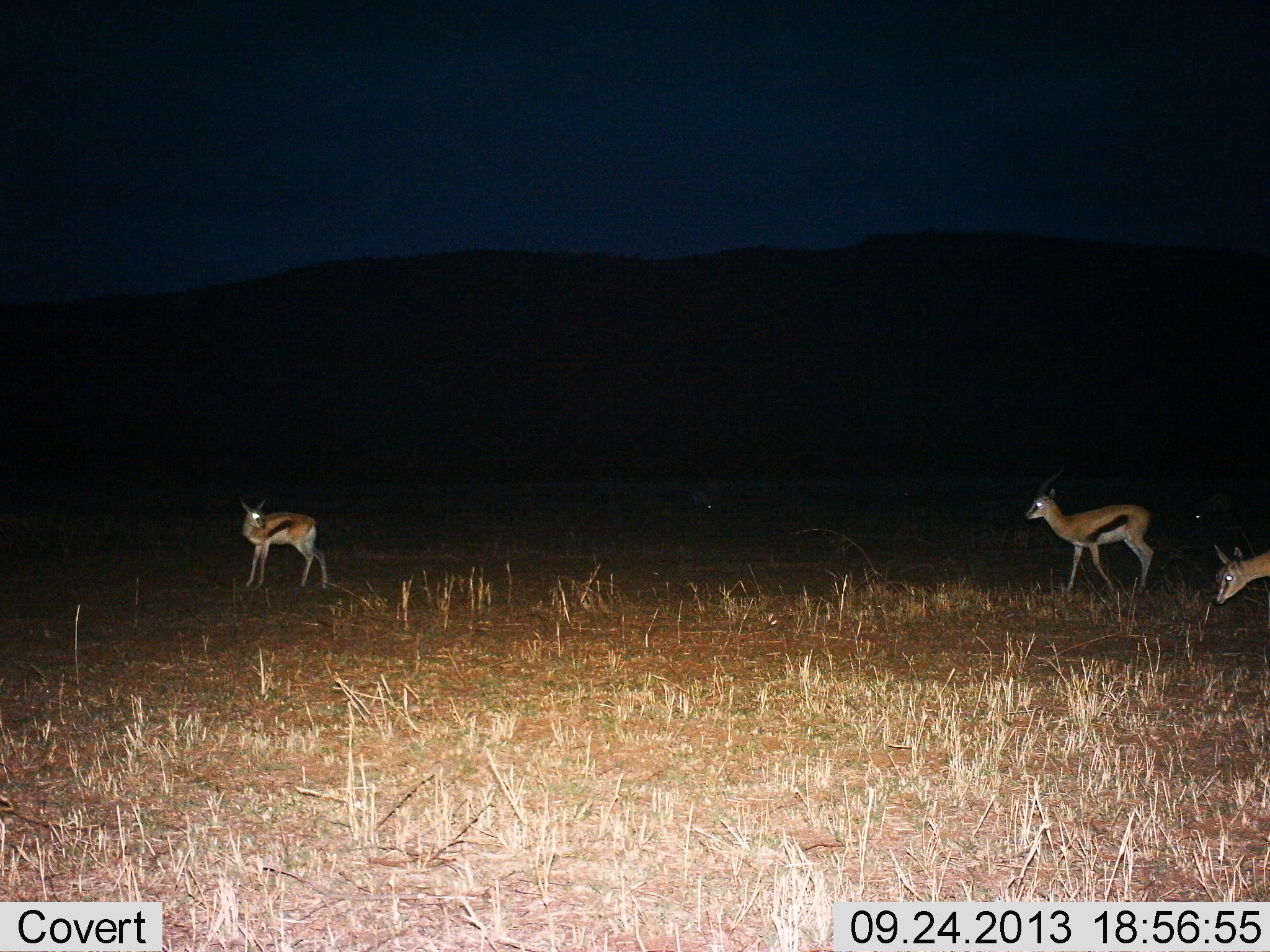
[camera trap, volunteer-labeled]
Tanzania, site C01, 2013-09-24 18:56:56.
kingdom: Animalia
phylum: Chordata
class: Mammalia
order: Artiodactyla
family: Bovidae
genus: Eudorcas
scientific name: Eudorcas thomsonii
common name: thomson's gazelle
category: gazellethomsons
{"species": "gazellethomsons (thomson's gazelle) (Eudorcas thomsonii)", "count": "3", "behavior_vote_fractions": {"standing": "76%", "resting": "0%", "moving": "53%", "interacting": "6%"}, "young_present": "6%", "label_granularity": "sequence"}